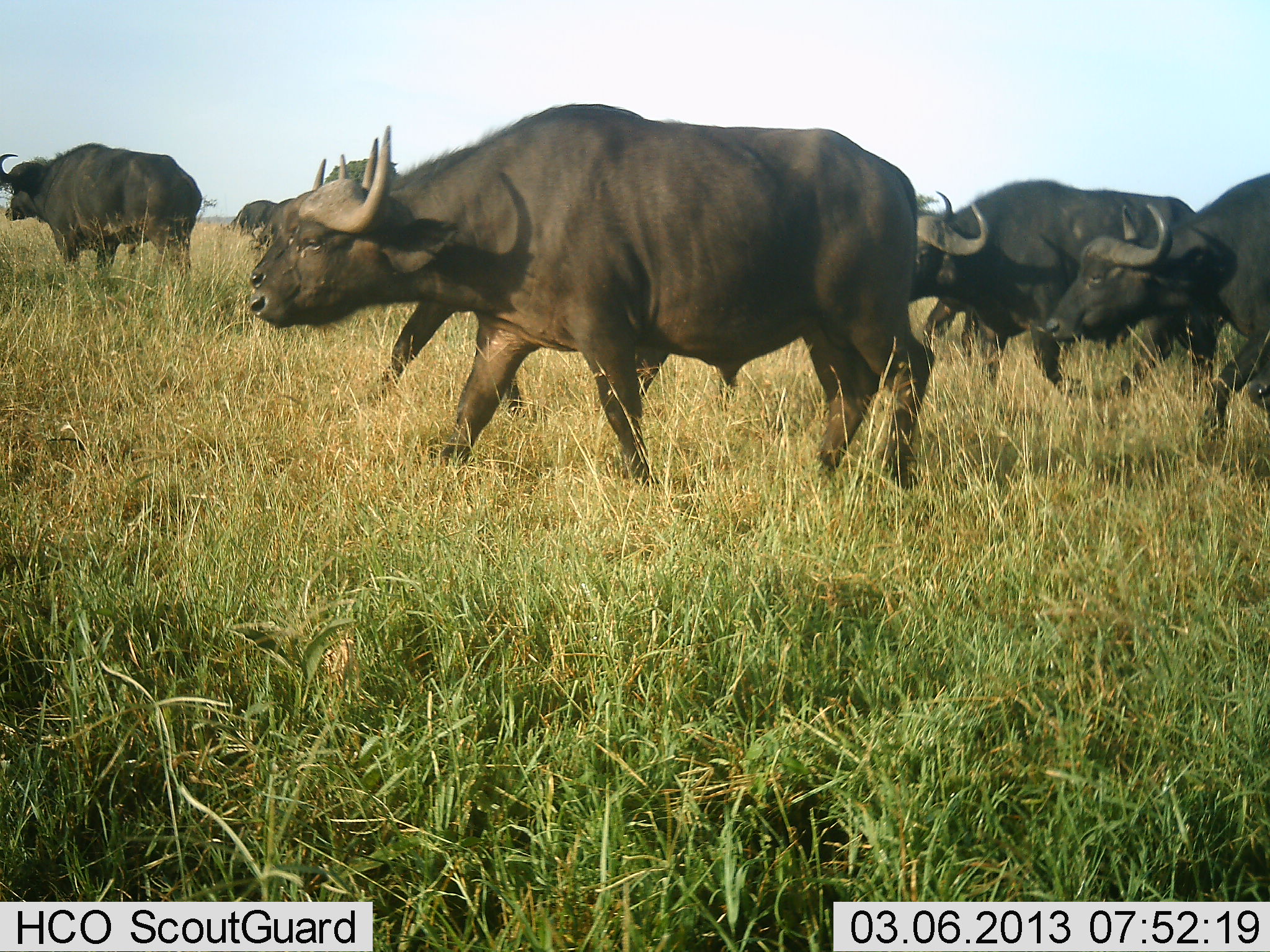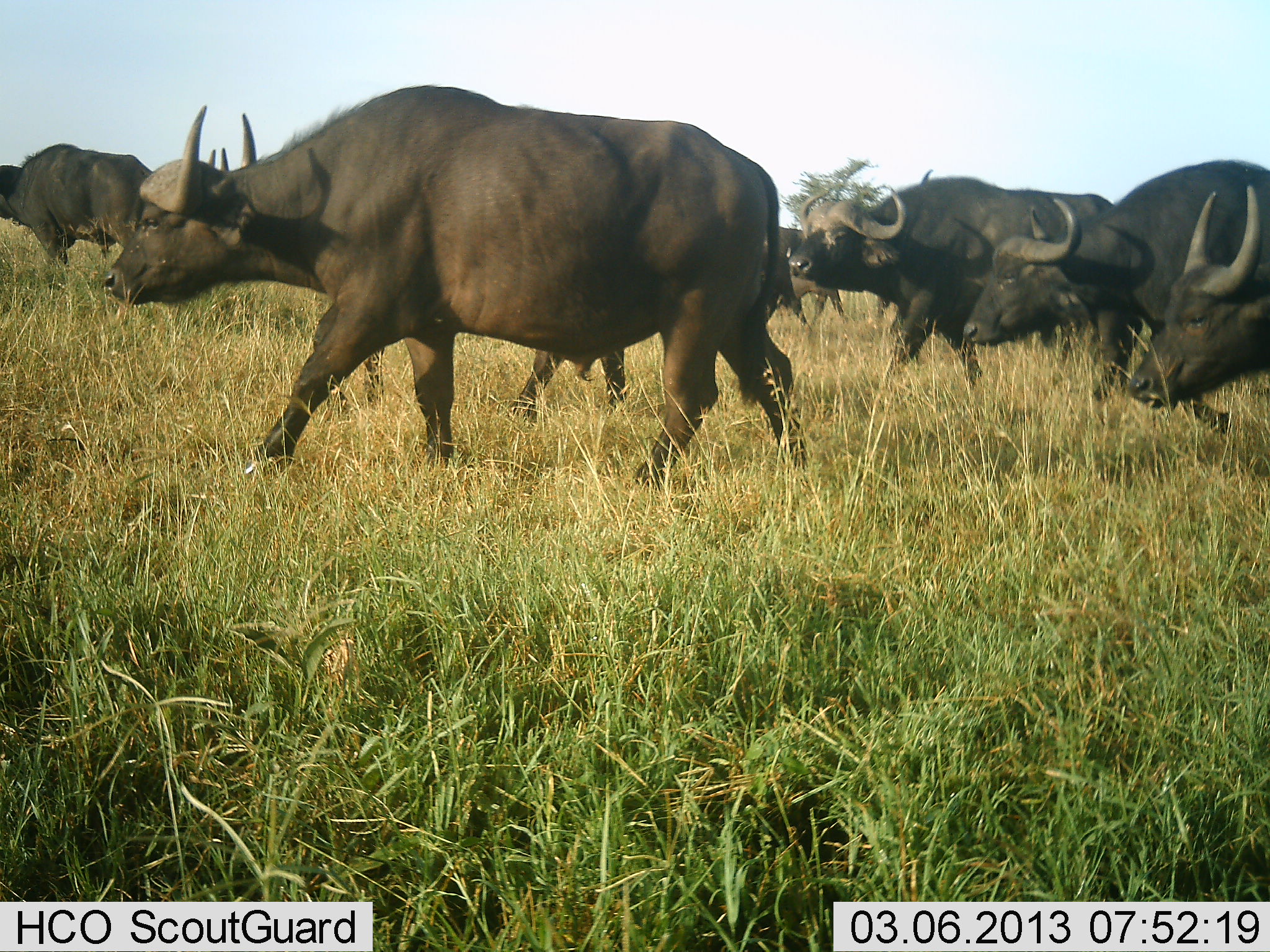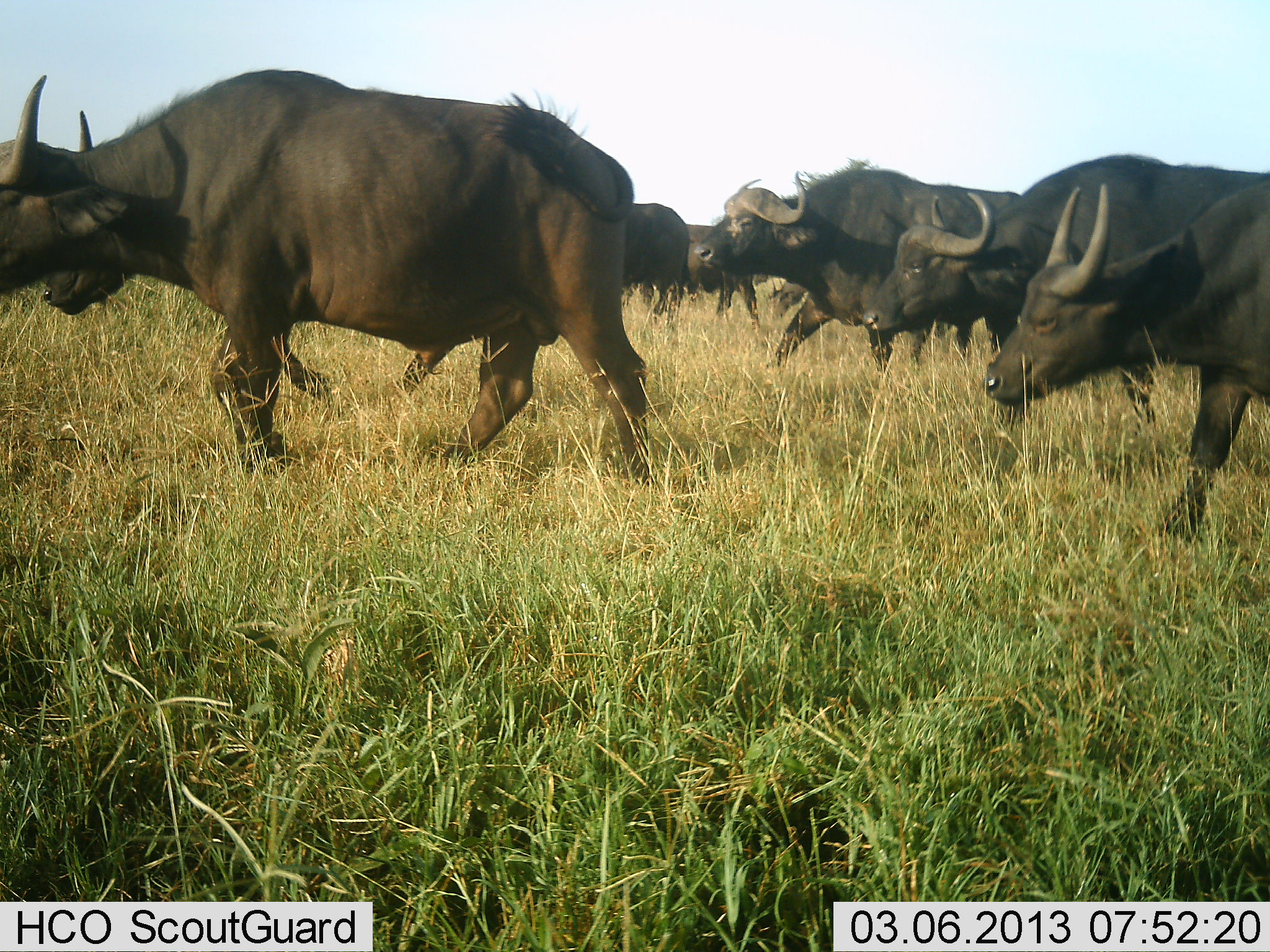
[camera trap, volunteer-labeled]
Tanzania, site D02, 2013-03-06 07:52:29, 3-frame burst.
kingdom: Animalia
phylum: Chordata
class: Mammalia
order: Artiodactyla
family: Bovidae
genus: Syncerus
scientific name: Syncerus caffer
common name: cape buffalo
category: buffalo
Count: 8.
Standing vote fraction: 4%.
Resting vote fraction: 0%.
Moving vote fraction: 100%.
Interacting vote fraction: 0%.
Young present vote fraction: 0%.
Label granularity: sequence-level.